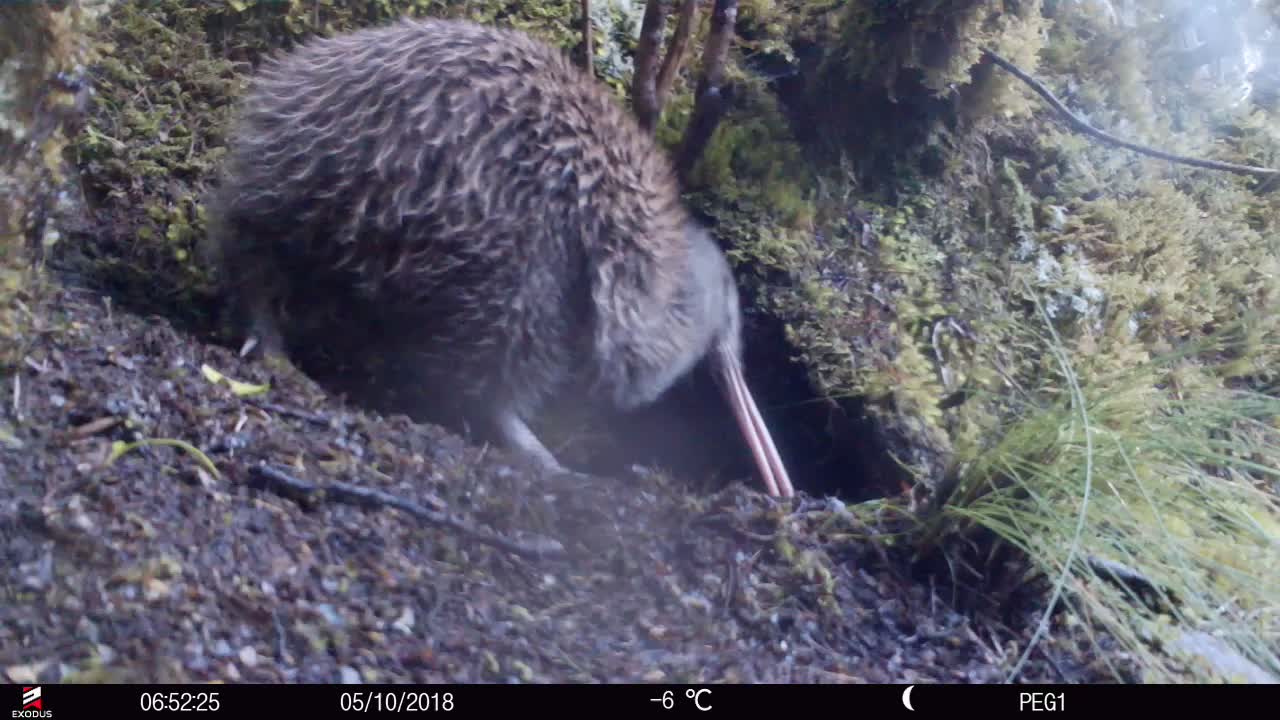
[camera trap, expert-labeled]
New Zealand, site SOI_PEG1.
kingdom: Animalia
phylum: Chordata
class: Aves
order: Apterygiformes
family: Apterygidae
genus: Apteryx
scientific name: Apteryx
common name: kiwi